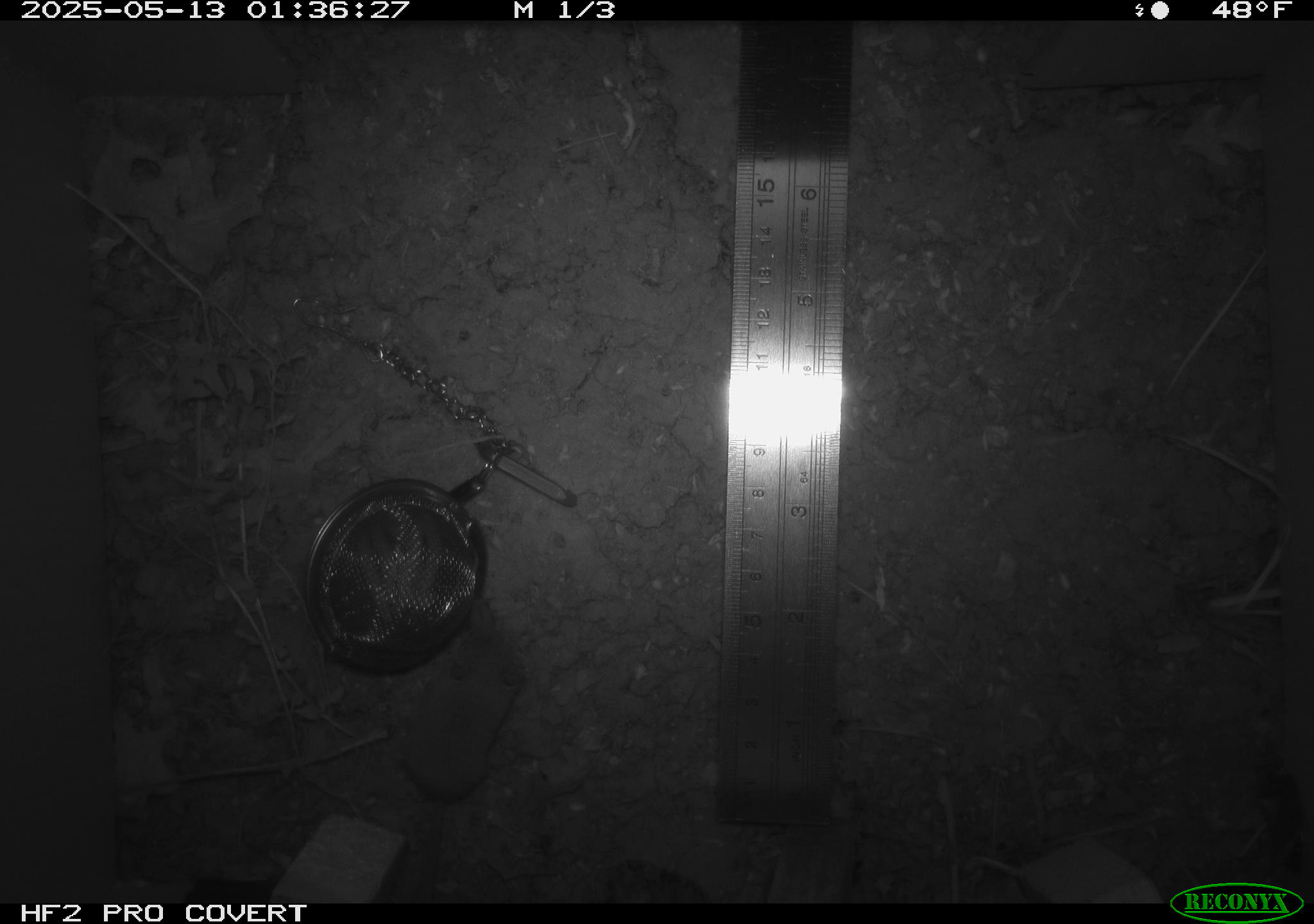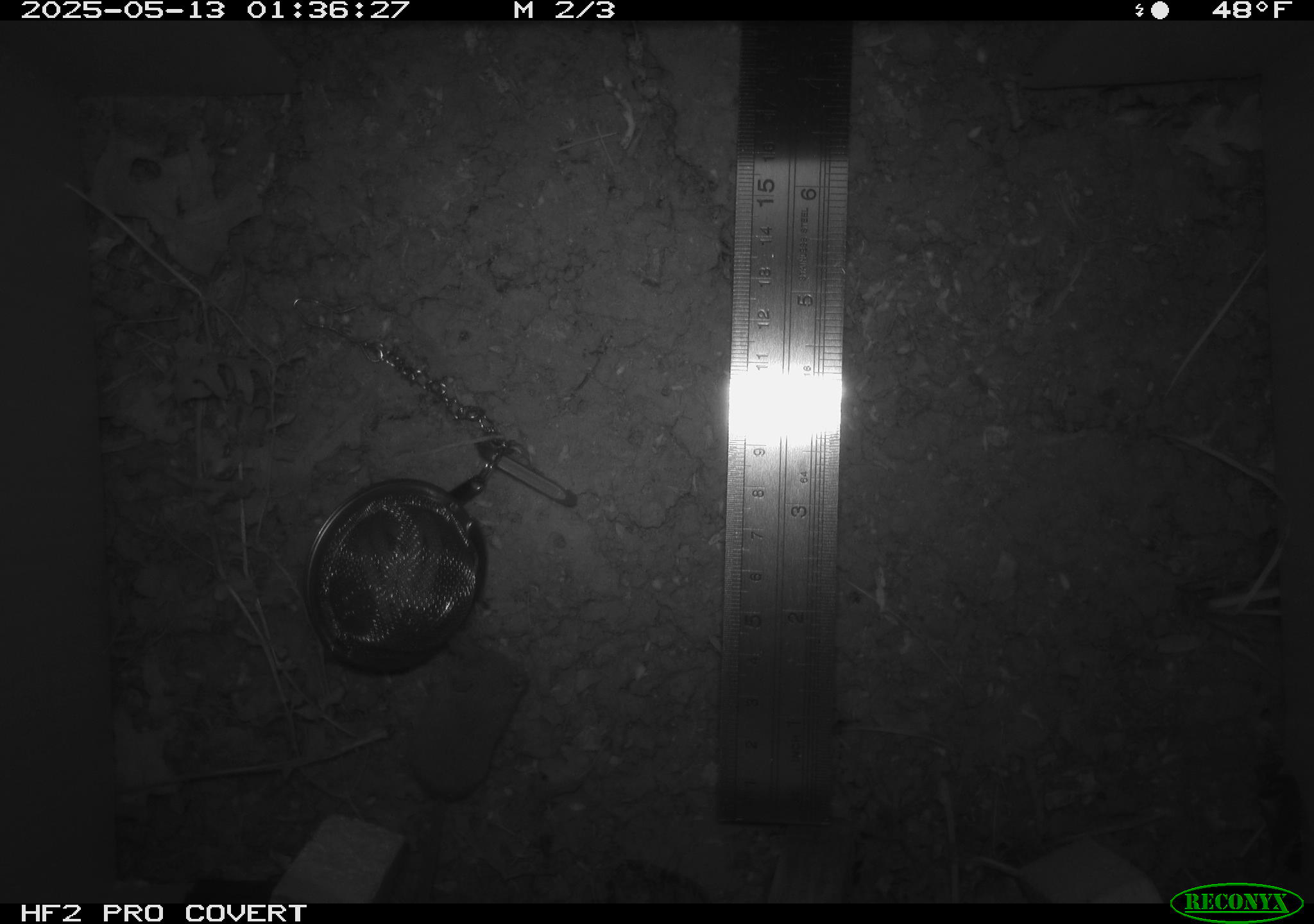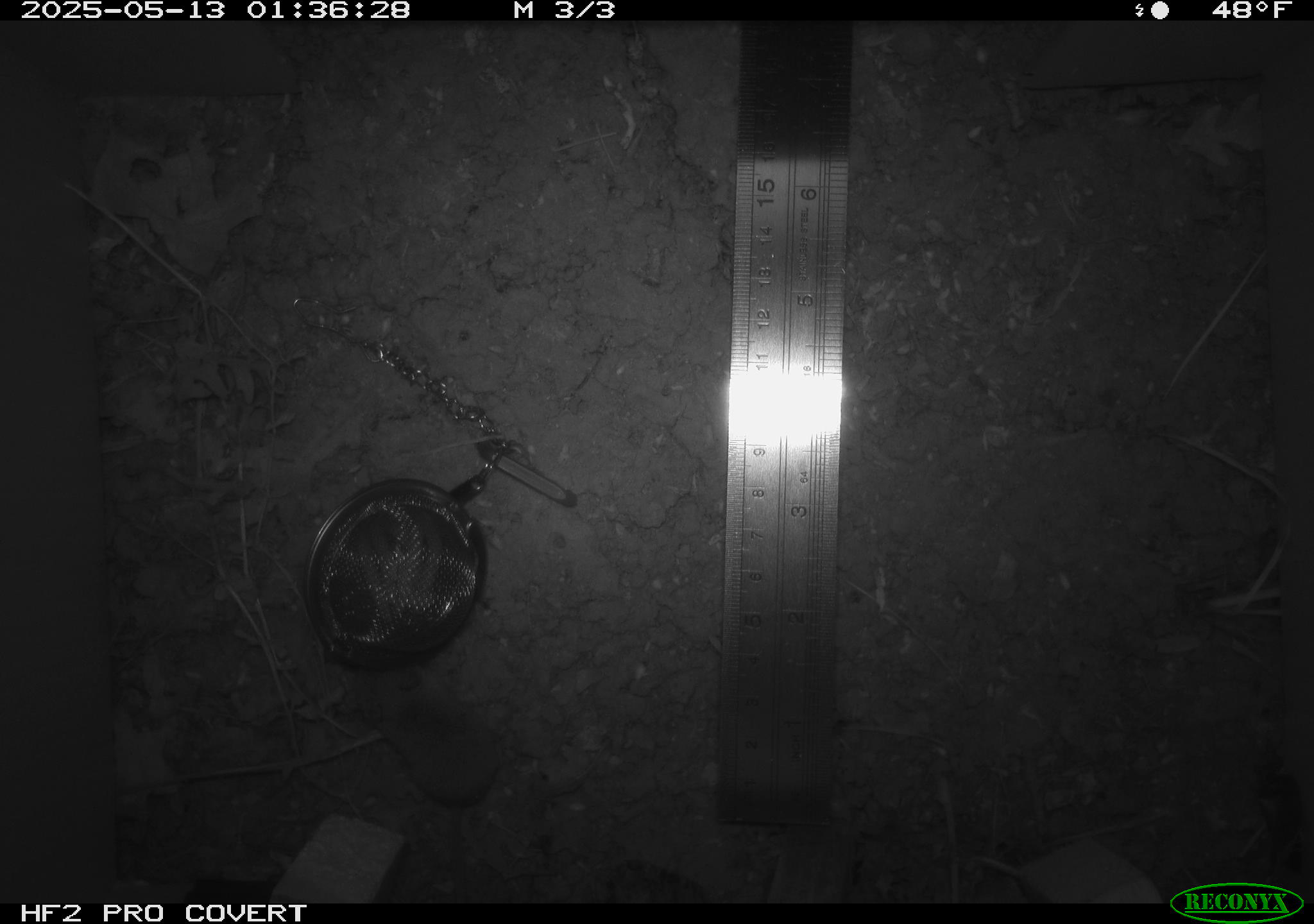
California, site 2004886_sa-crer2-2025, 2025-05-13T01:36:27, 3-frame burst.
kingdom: Animalia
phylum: Chordata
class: Mammalia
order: Rodentia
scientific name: Rodentia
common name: rodent